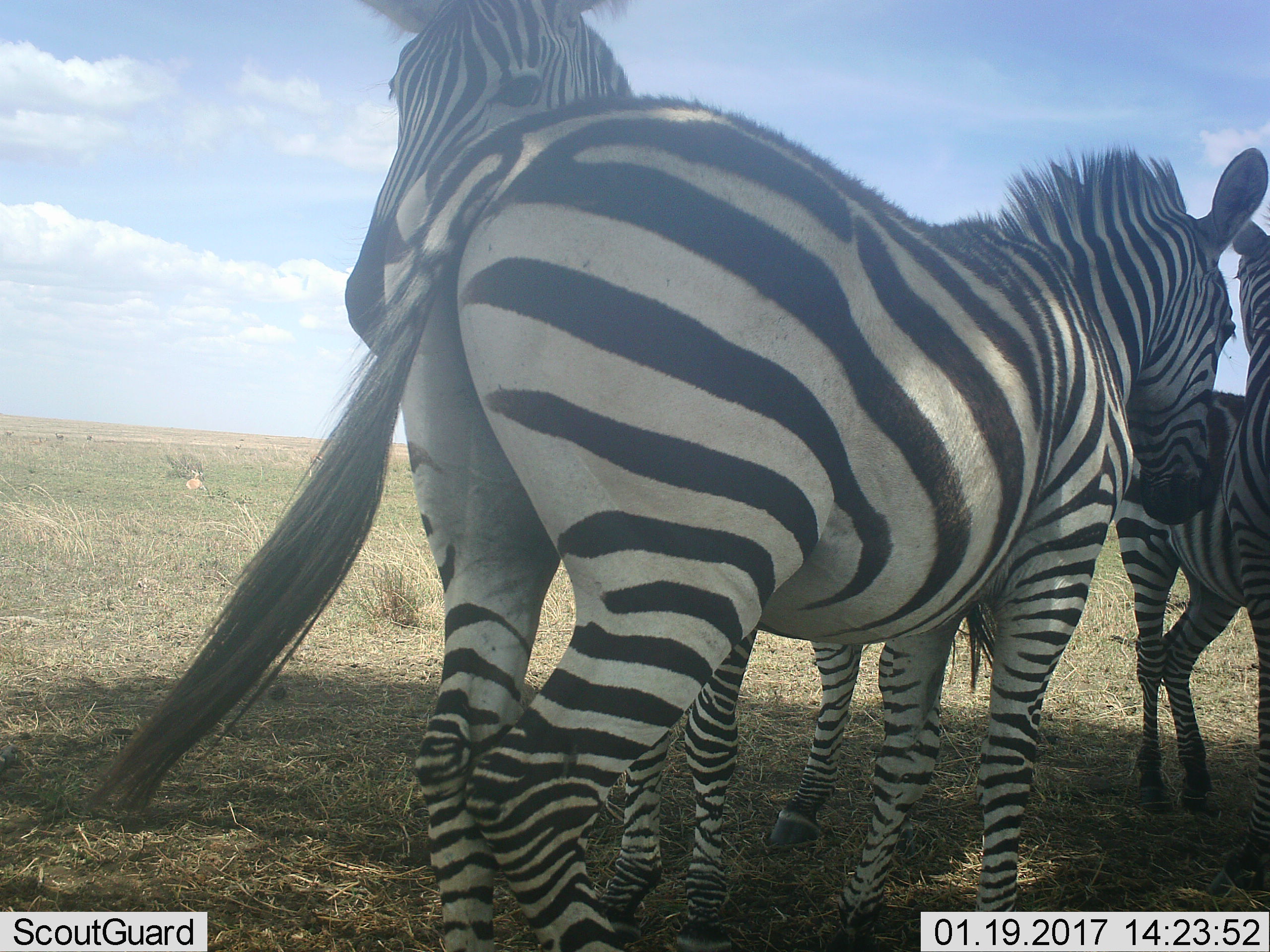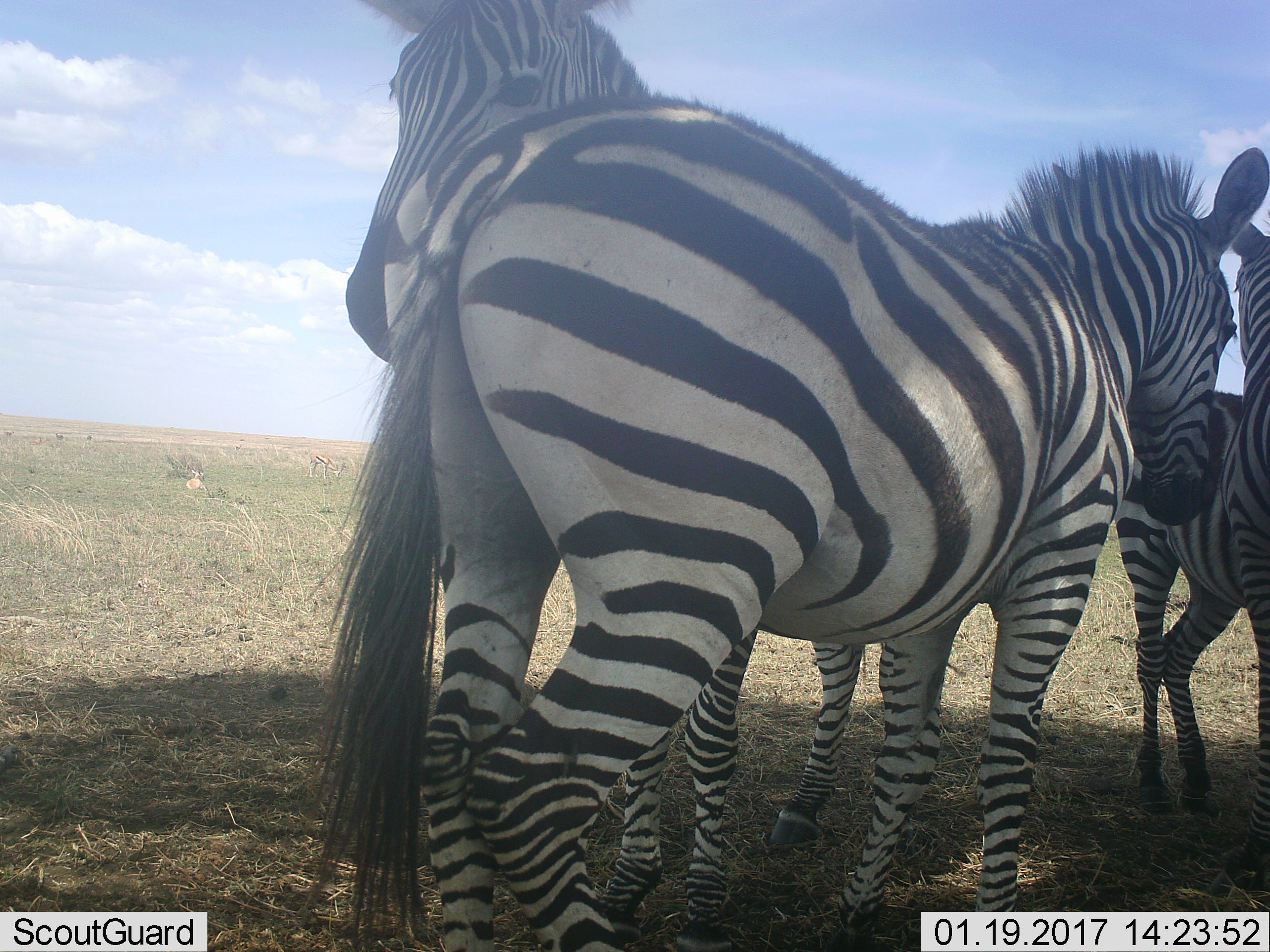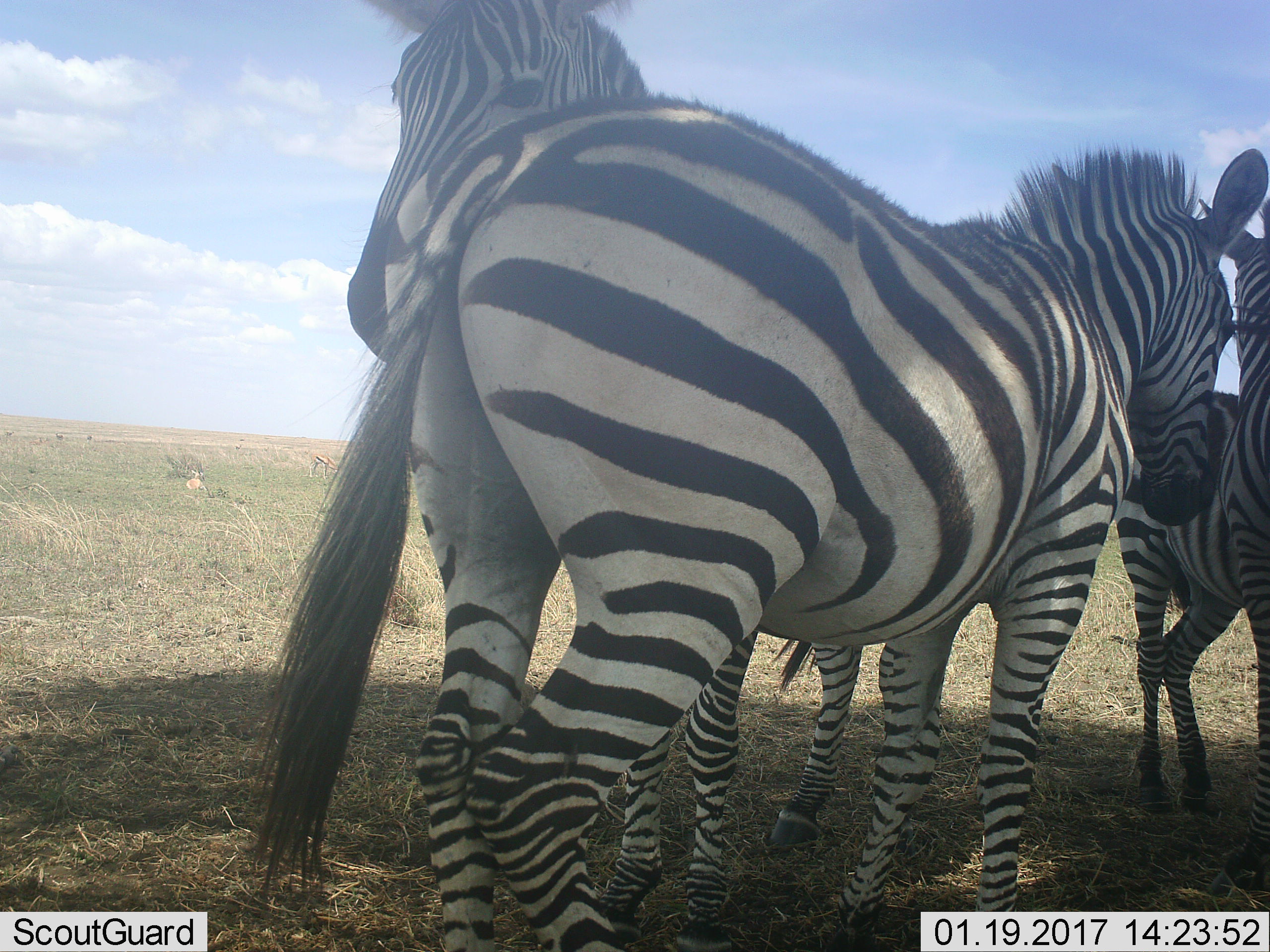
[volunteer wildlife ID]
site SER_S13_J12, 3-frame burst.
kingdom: Animalia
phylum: Chordata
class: Mammalia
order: Perissodactyla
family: Equidae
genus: Equus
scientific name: Equus quagga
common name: plains zebra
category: zebraplains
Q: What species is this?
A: Zebraplains (plains zebra) (Equus quagga).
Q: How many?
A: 3.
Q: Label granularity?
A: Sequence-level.